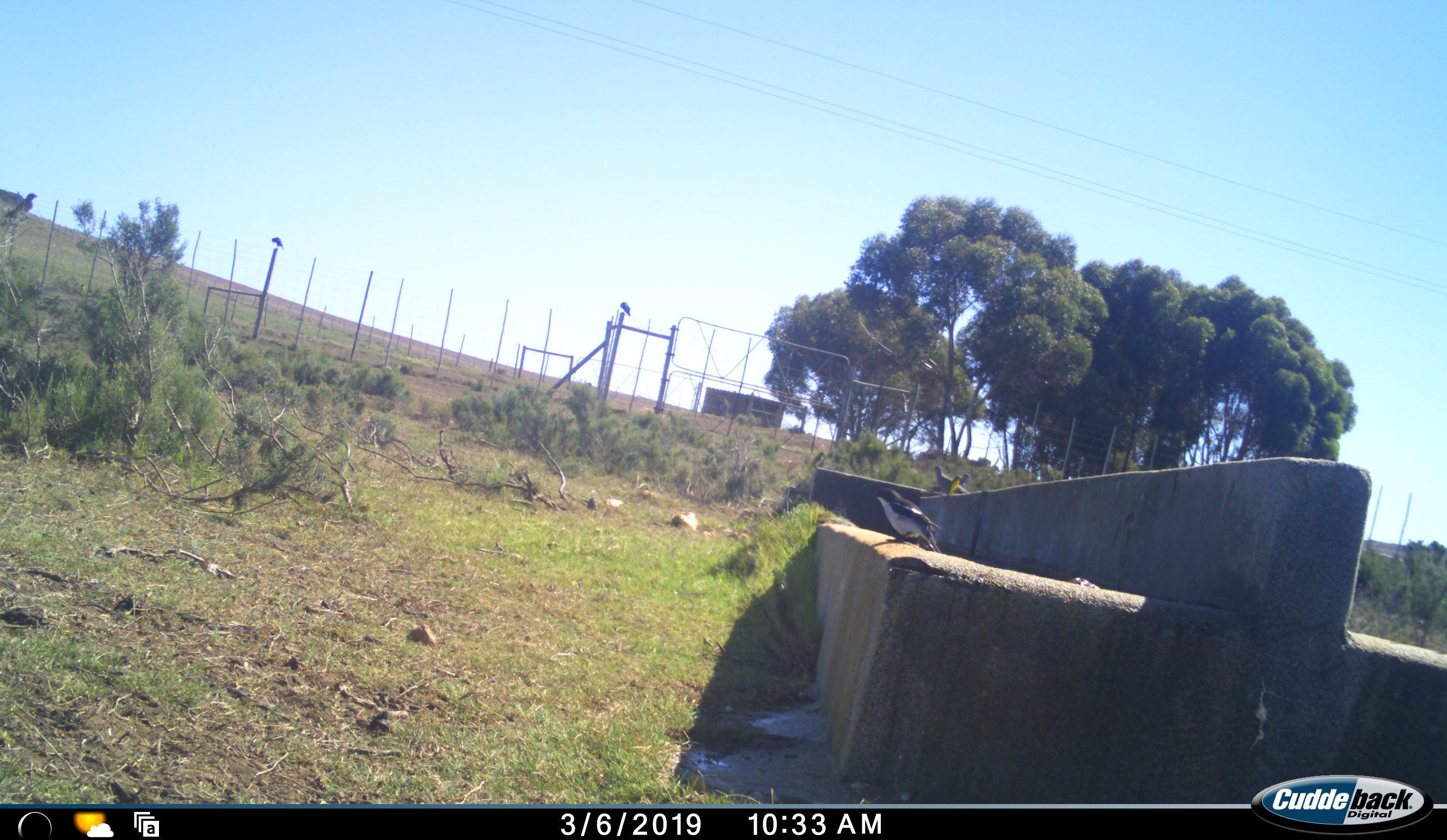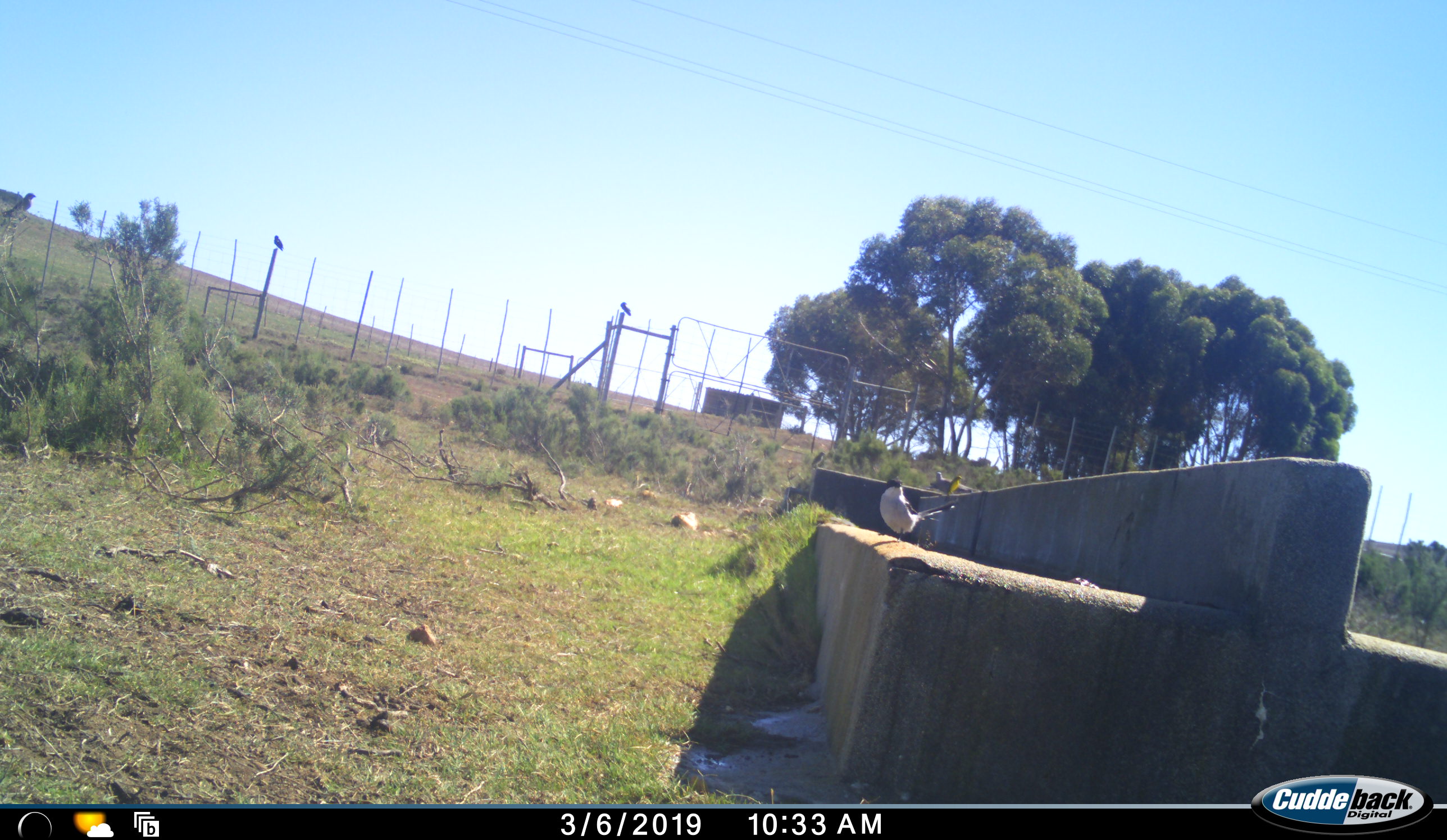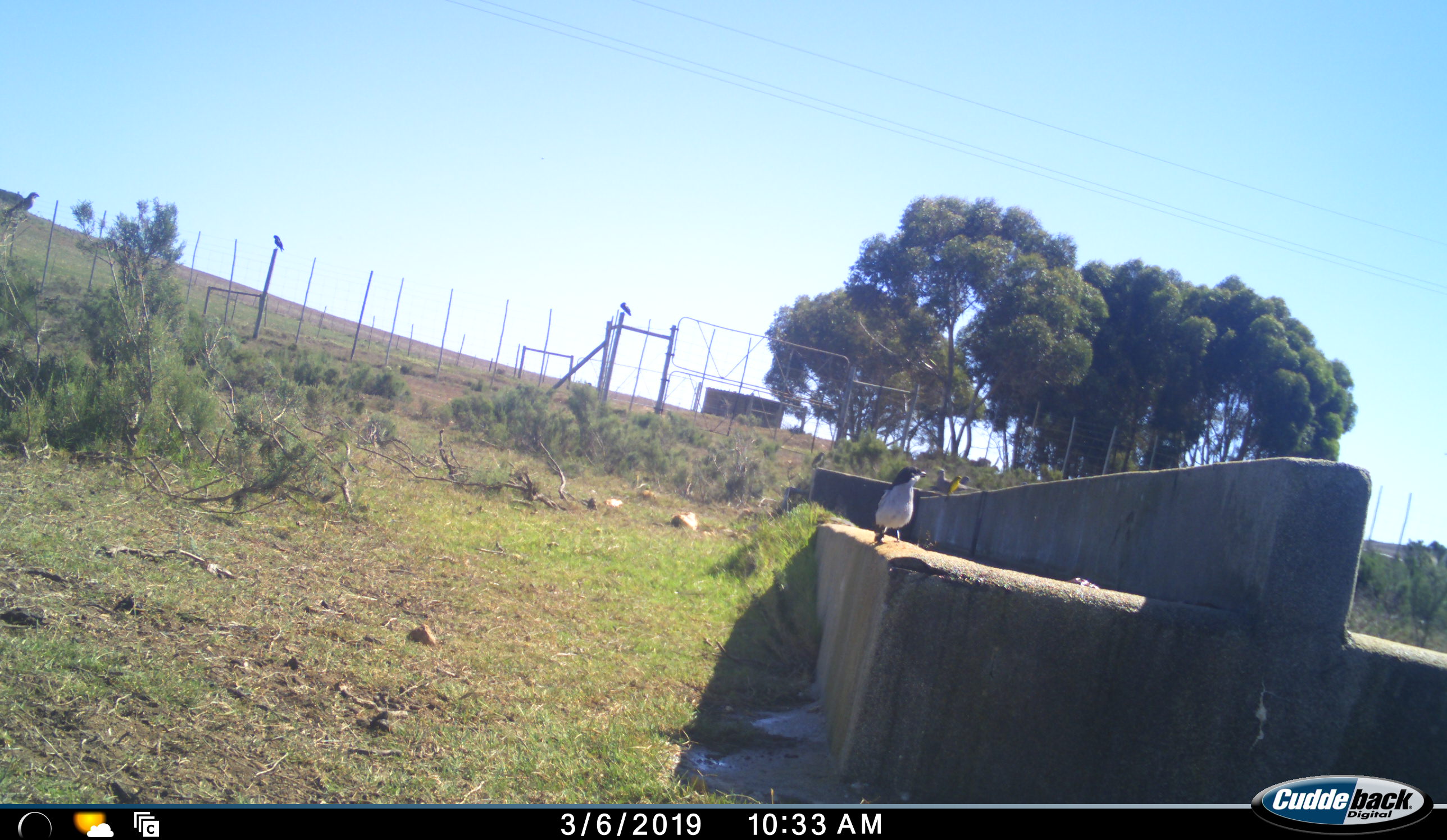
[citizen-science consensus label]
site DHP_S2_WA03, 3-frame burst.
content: unidentified animal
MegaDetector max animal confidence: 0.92